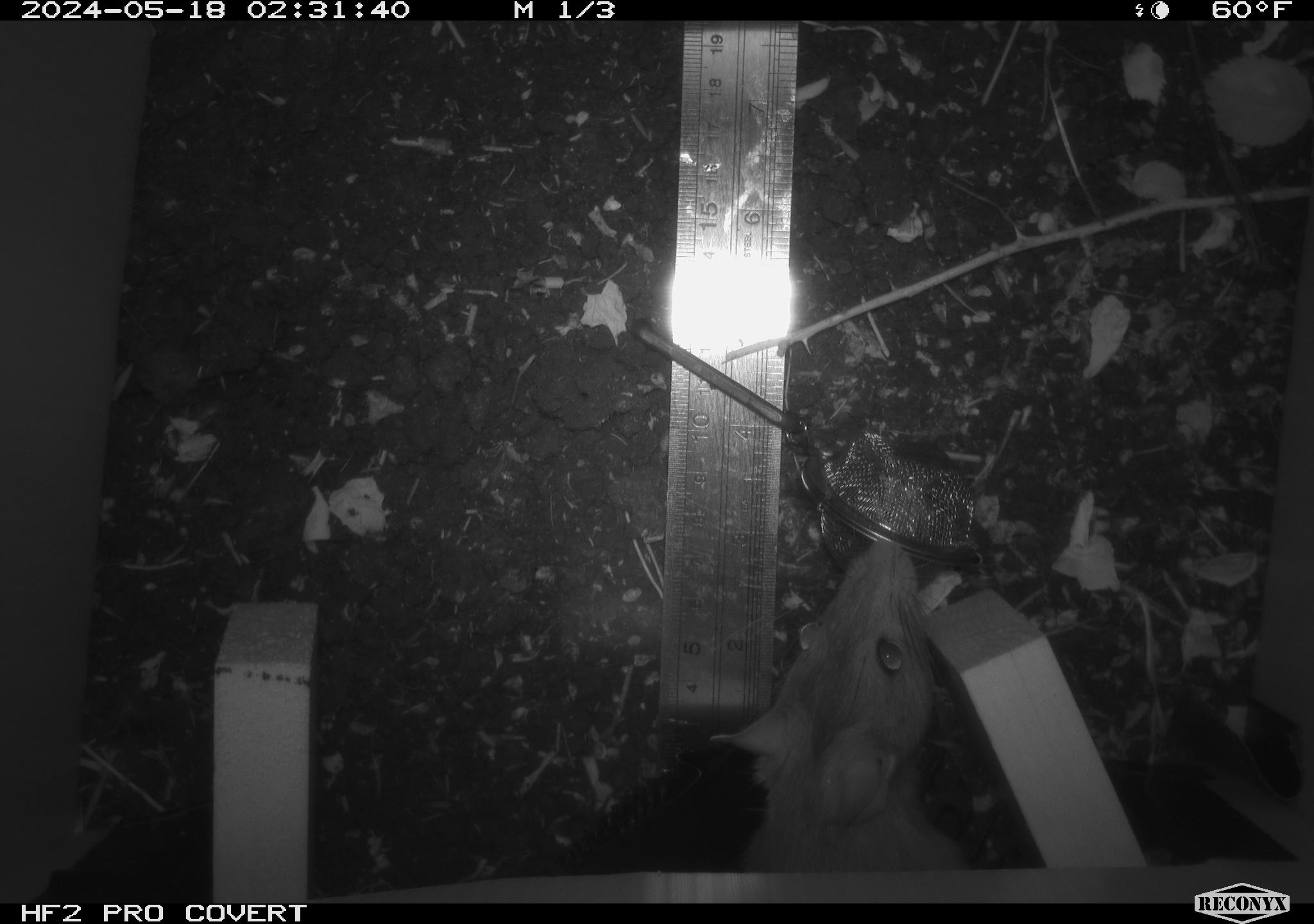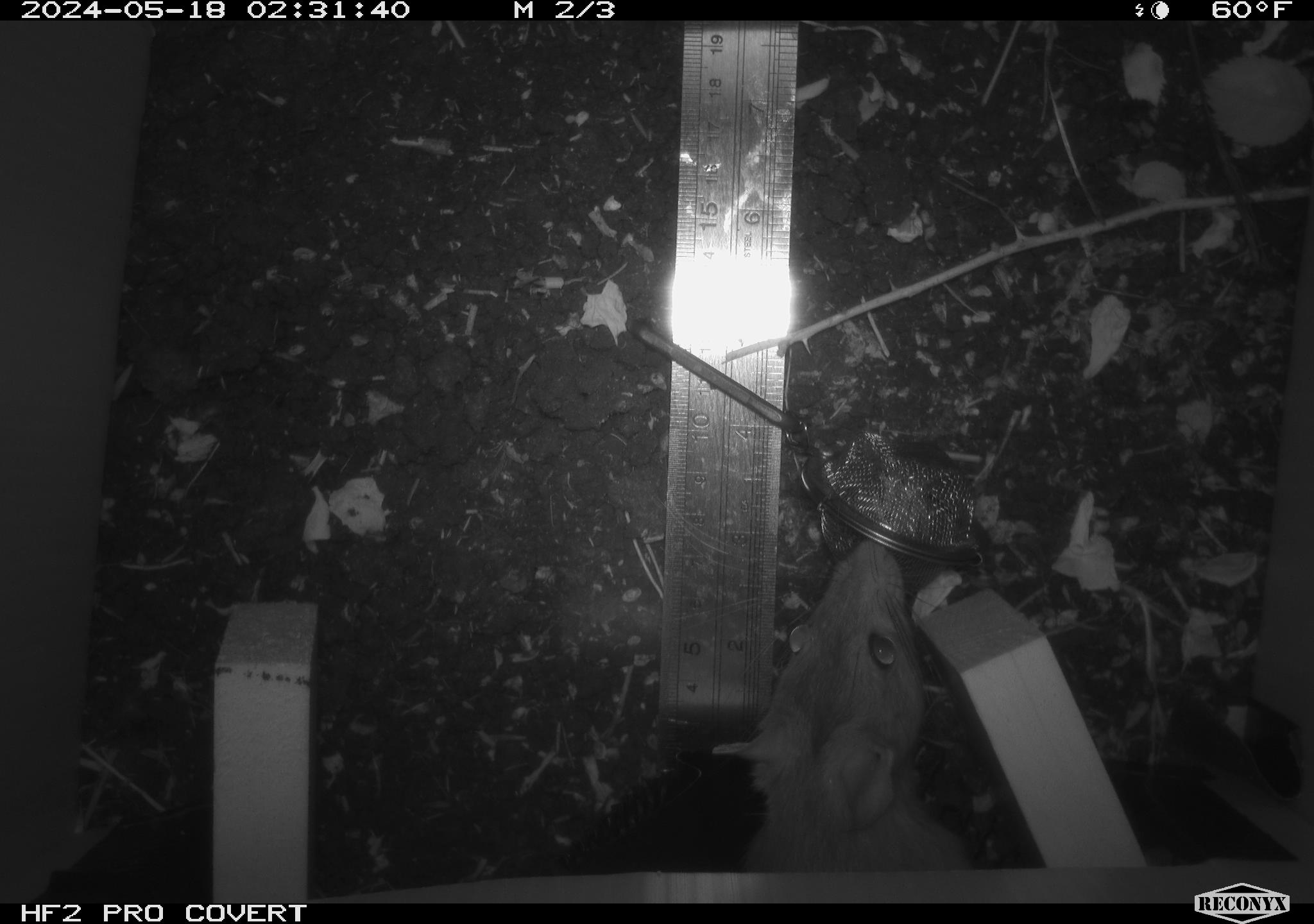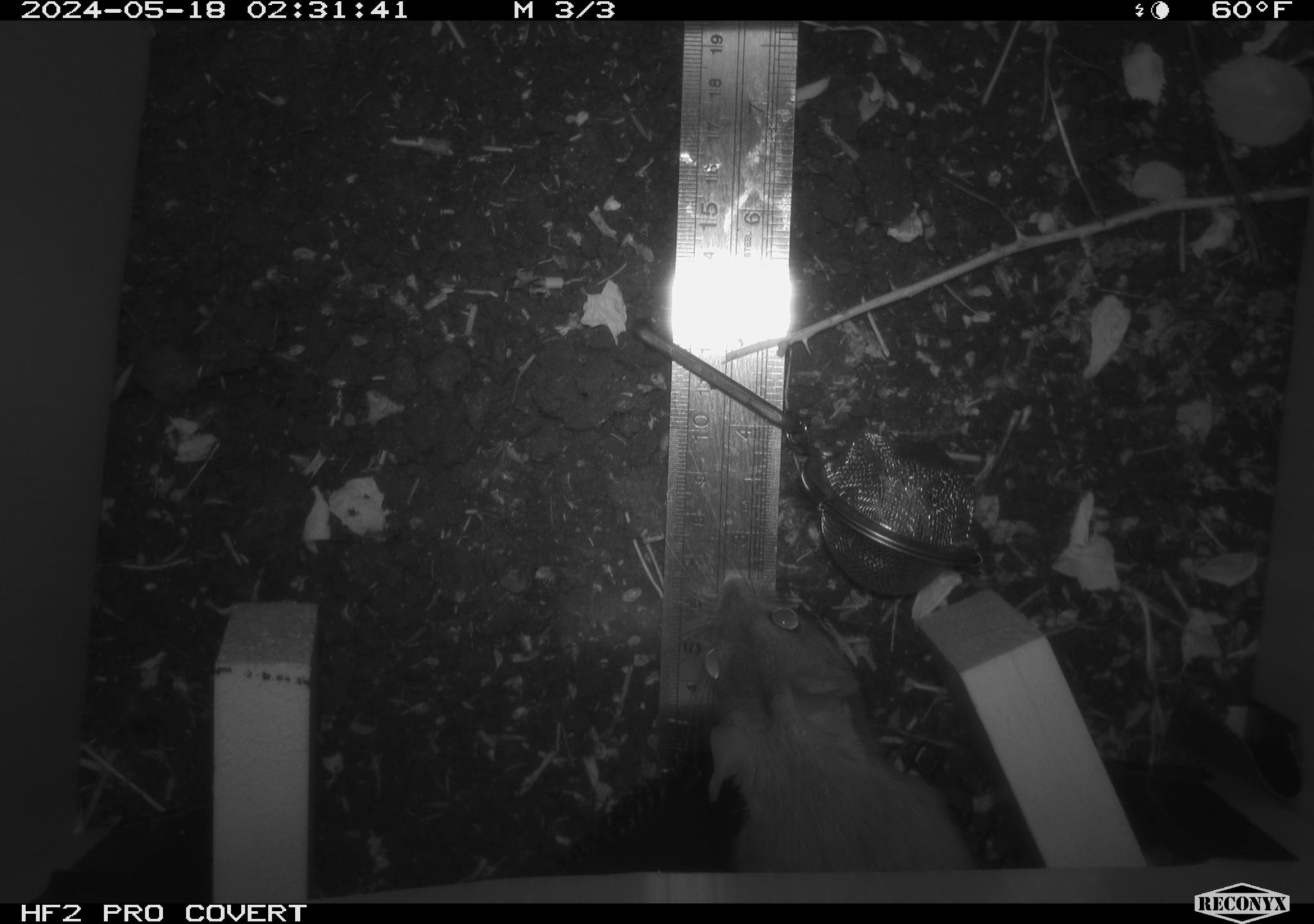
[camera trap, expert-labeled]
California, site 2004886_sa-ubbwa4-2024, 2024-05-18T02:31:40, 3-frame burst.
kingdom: Animalia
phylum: Chordata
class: Mammalia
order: Rodentia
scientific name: Rodentia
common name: woodrat or rat or mouse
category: woodrat or rat or mouse species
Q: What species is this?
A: Woodrat or rat or mouse species (woodrat or rat or mouse) (Rodentia).